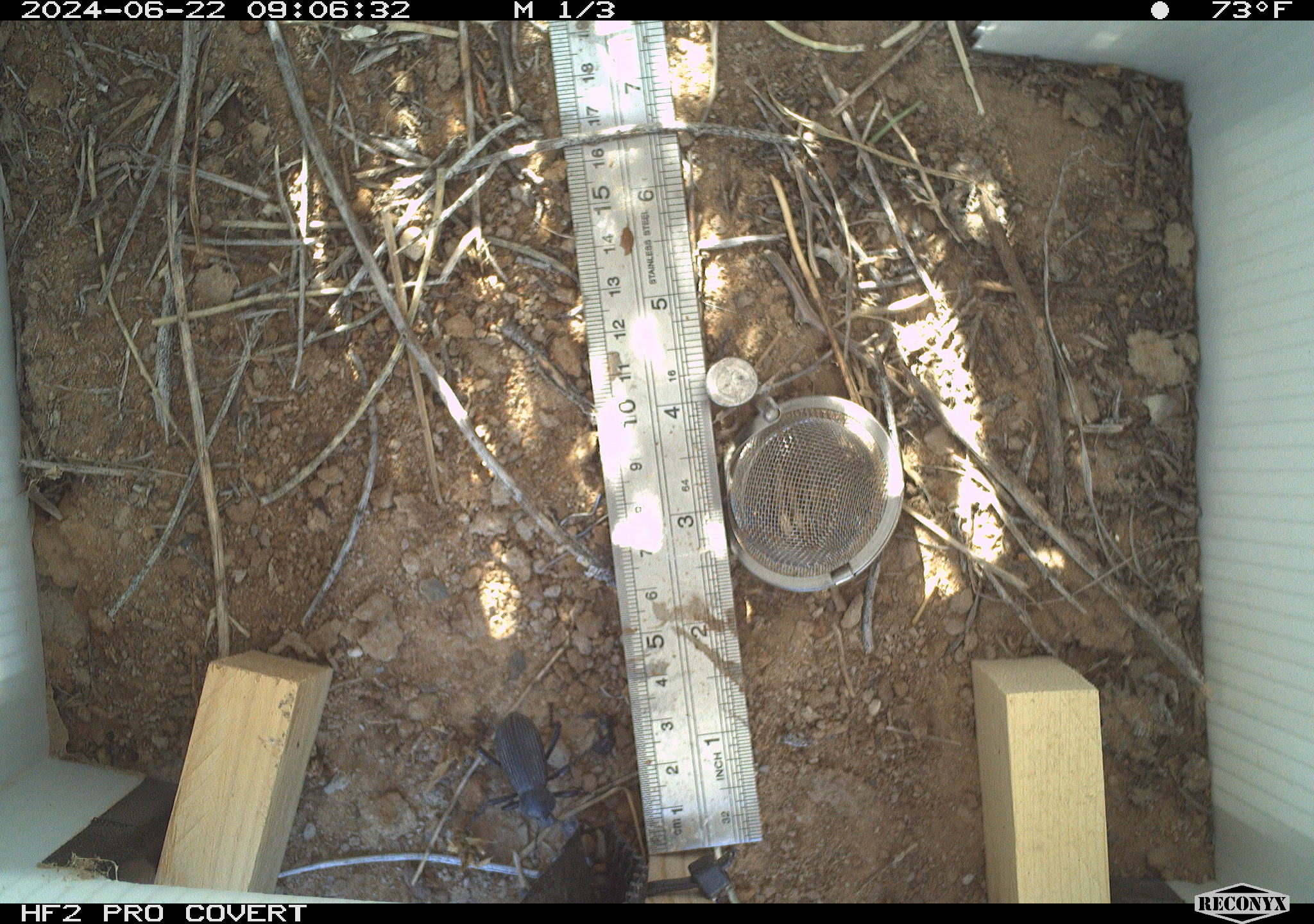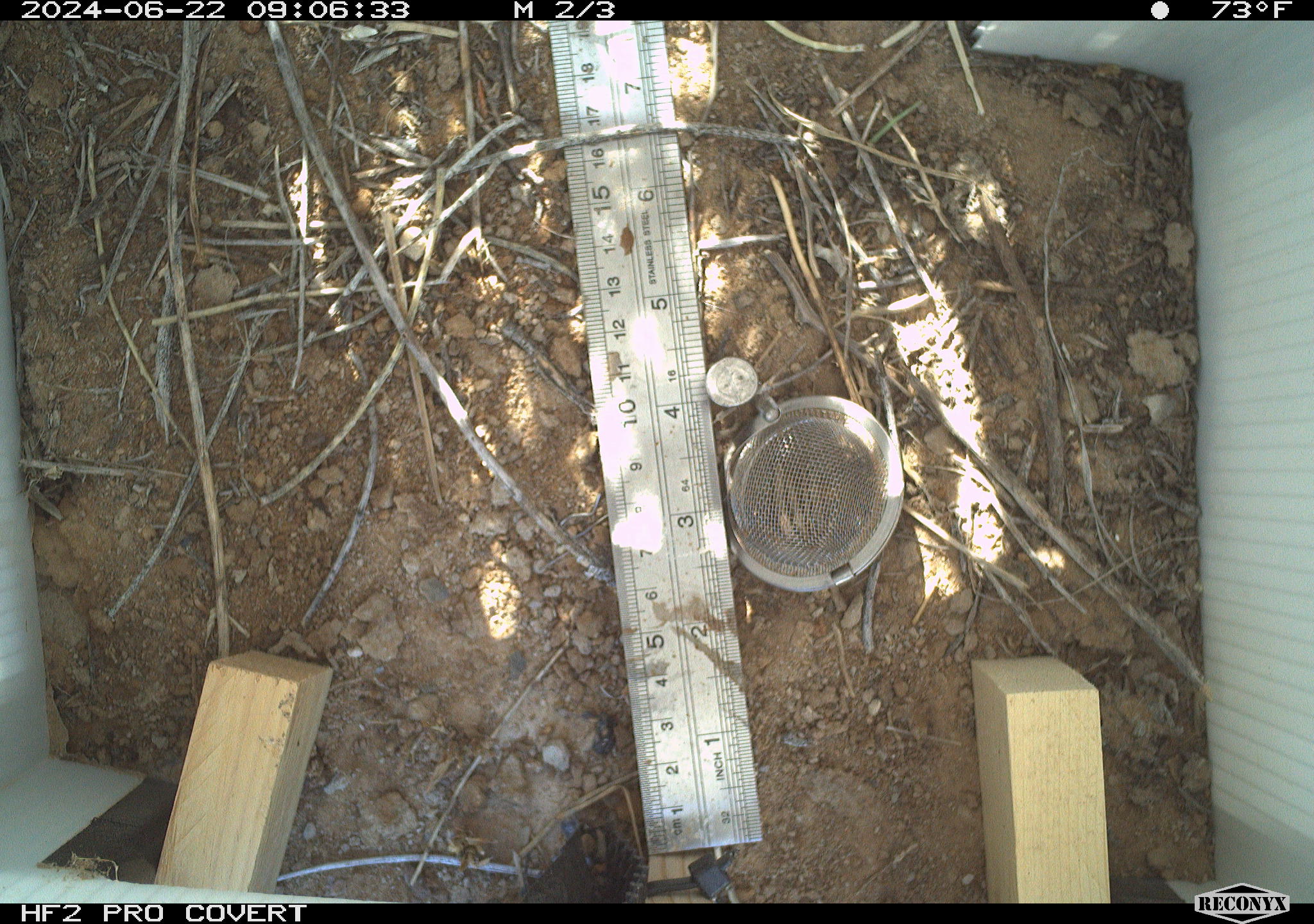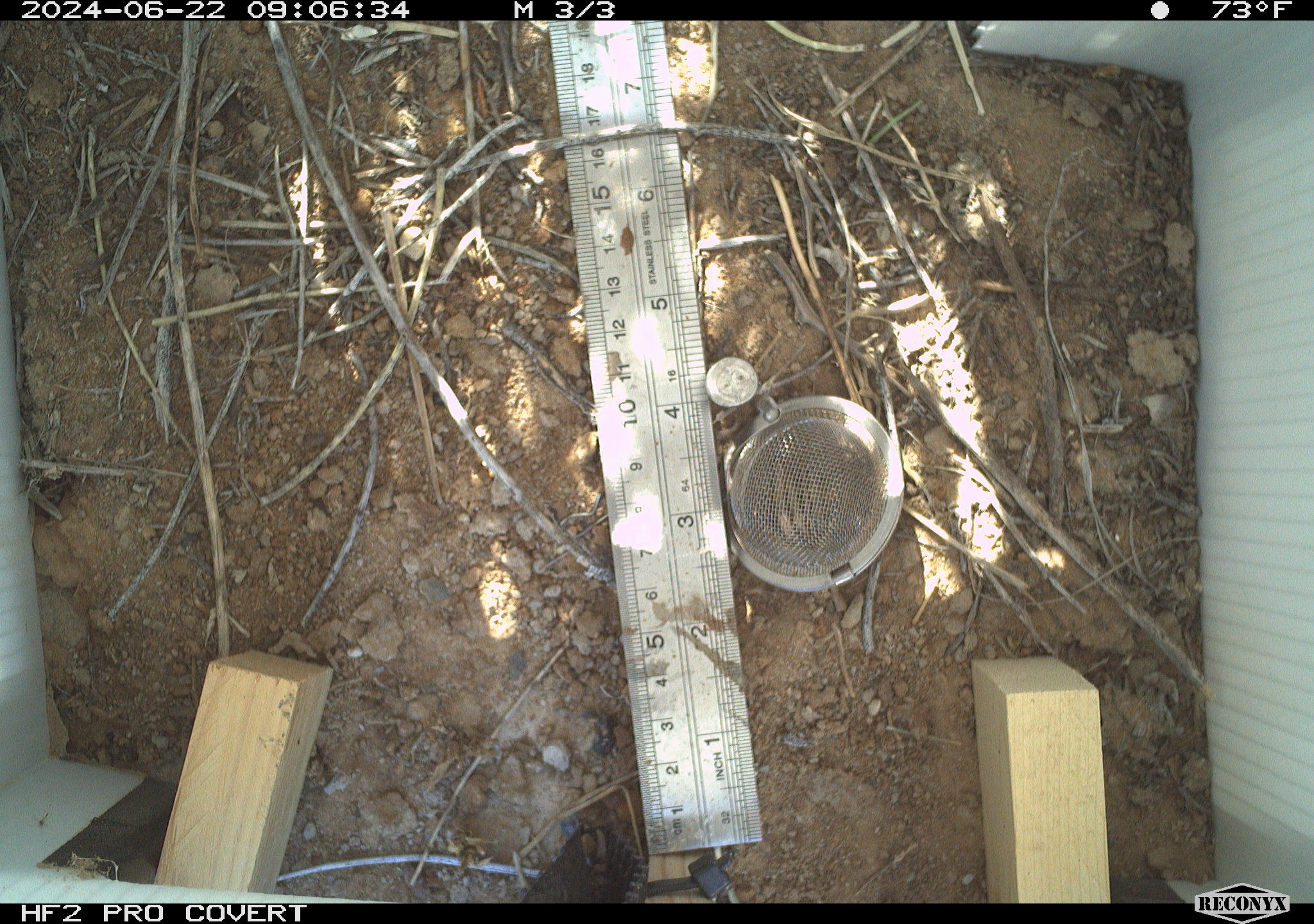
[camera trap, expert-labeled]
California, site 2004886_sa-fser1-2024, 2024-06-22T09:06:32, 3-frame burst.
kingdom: Animalia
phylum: Arthropoda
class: Insecta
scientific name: Insecta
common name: insect